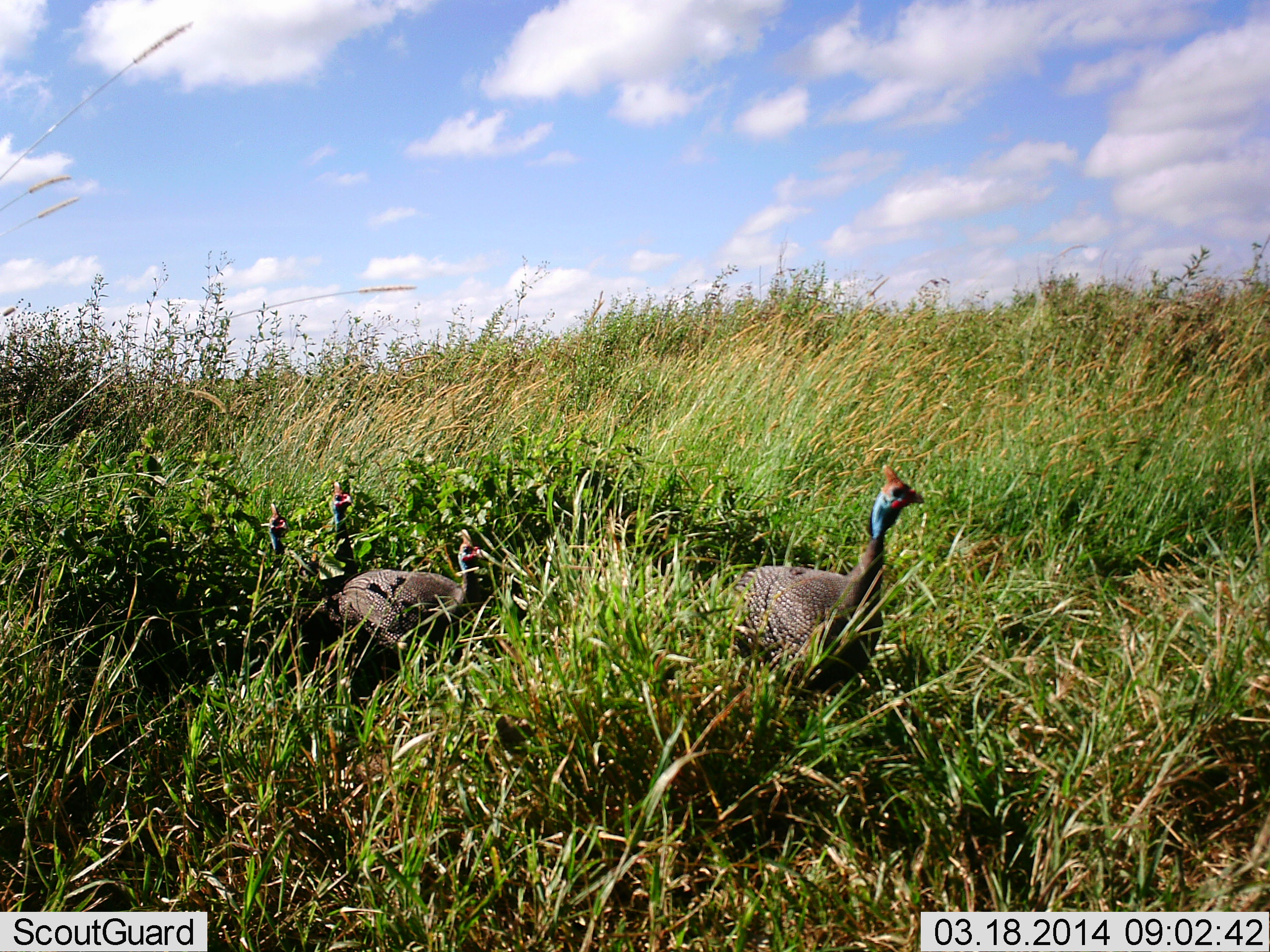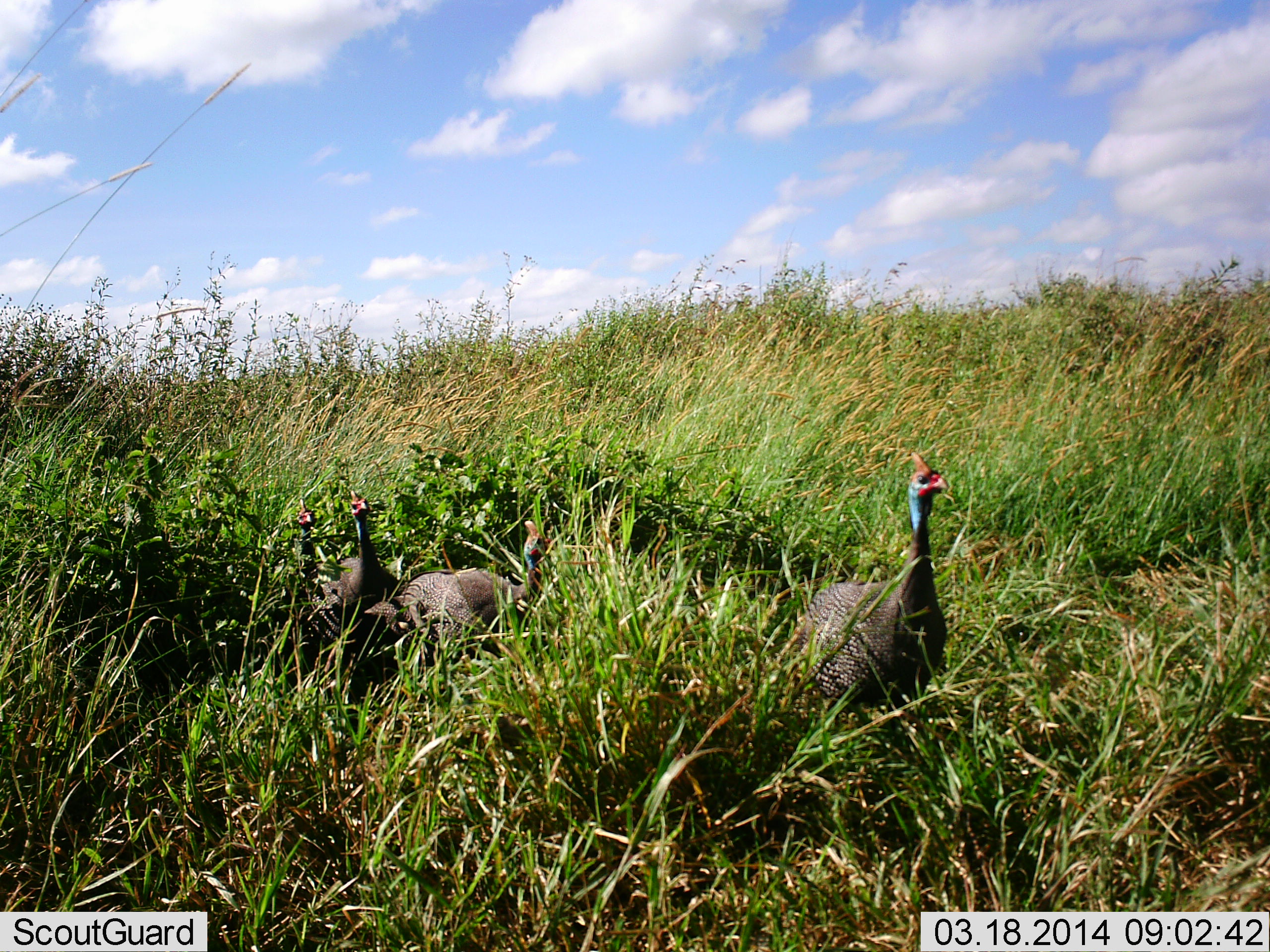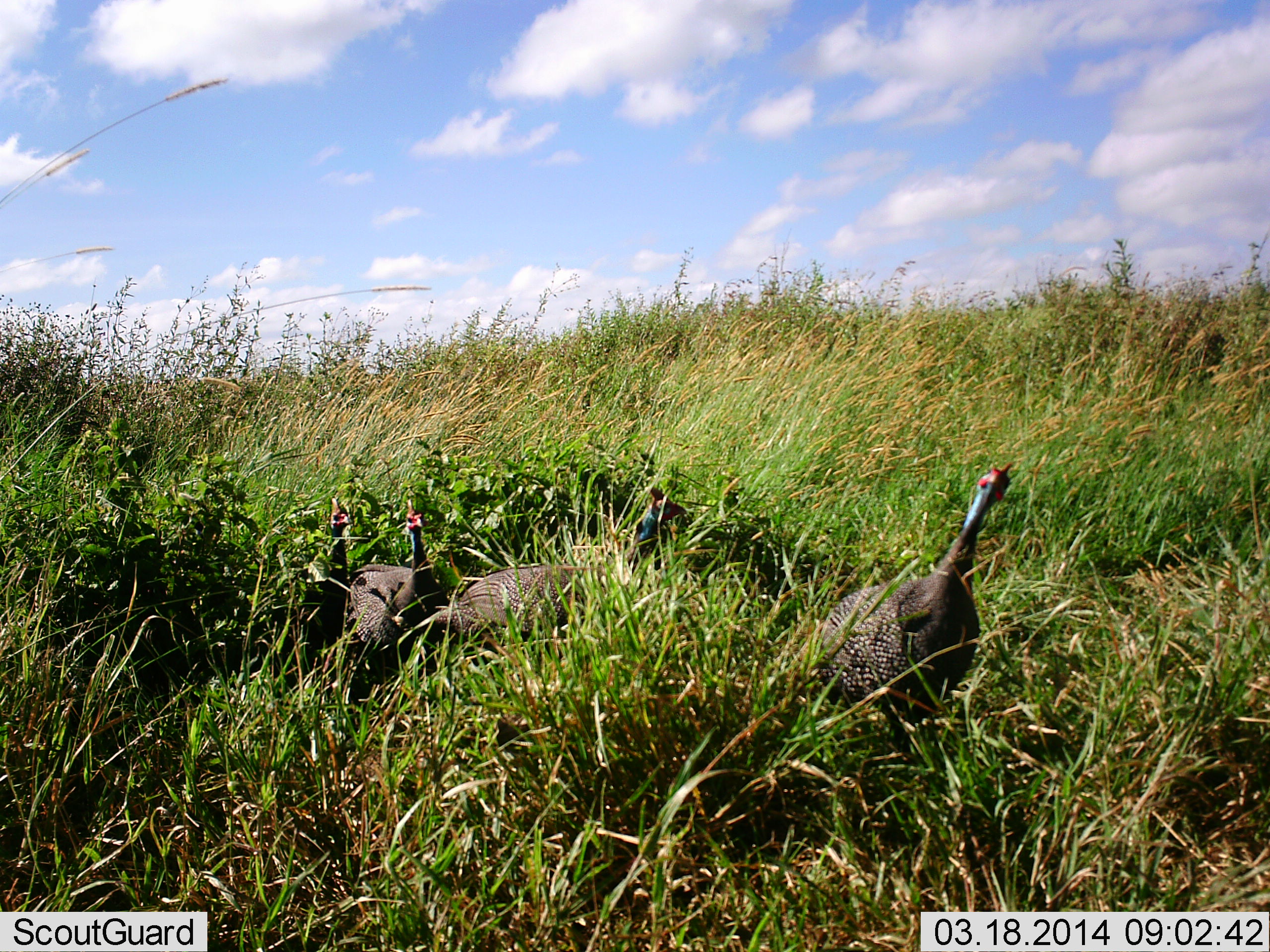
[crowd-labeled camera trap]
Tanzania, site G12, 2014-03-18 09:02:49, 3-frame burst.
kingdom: Animalia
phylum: Chordata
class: Aves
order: Galliformes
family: Numididae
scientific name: Numididae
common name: guinea fowl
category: guineafowl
Guineafowl (guinea fowl) (Numididae), count 4. Behavior (volunteer vote fractions): standing 20%, resting 0%, moving 90%, interacting 10%. Young present (vote fraction): 0%. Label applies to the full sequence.